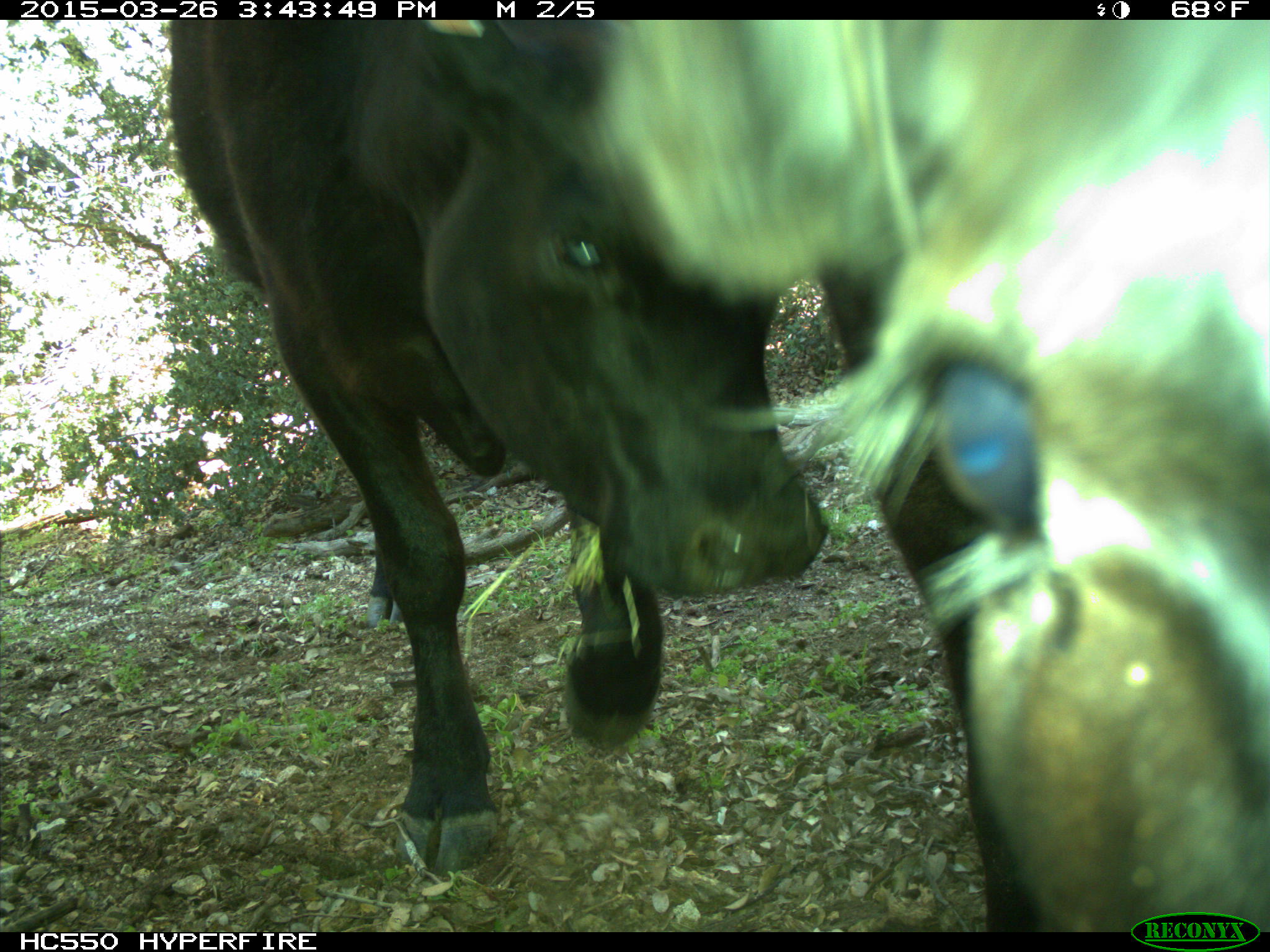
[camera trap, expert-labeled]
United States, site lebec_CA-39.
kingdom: Animalia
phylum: Chordata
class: Mammalia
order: Artiodactyla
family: Bovidae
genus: Bos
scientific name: Bos taurus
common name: domestic cow